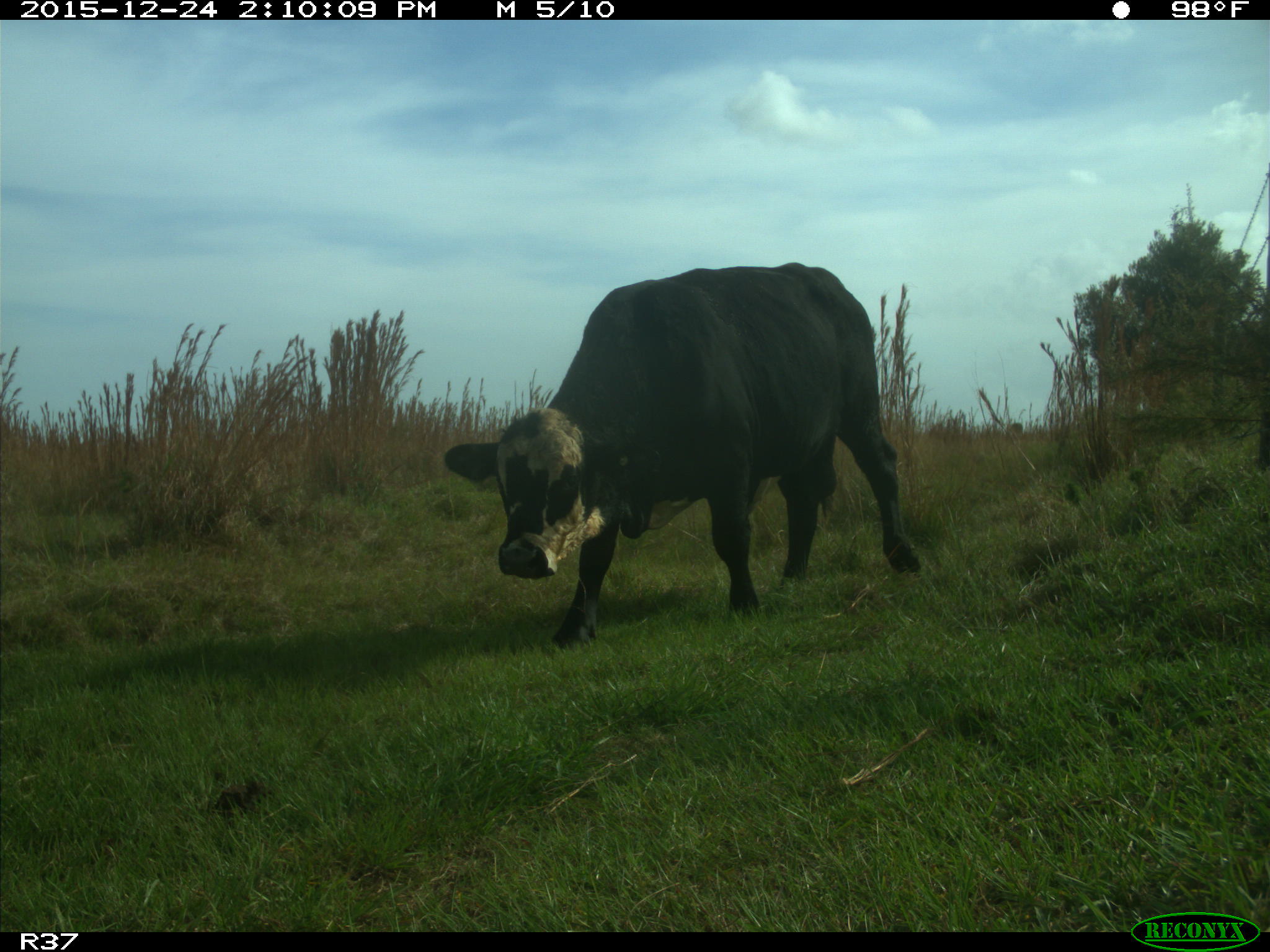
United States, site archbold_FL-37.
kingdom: Animalia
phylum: Chordata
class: Mammalia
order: Artiodactyla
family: Bovidae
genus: Bos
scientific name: Bos taurus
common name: domestic cow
Bos taurus (domestic cow).